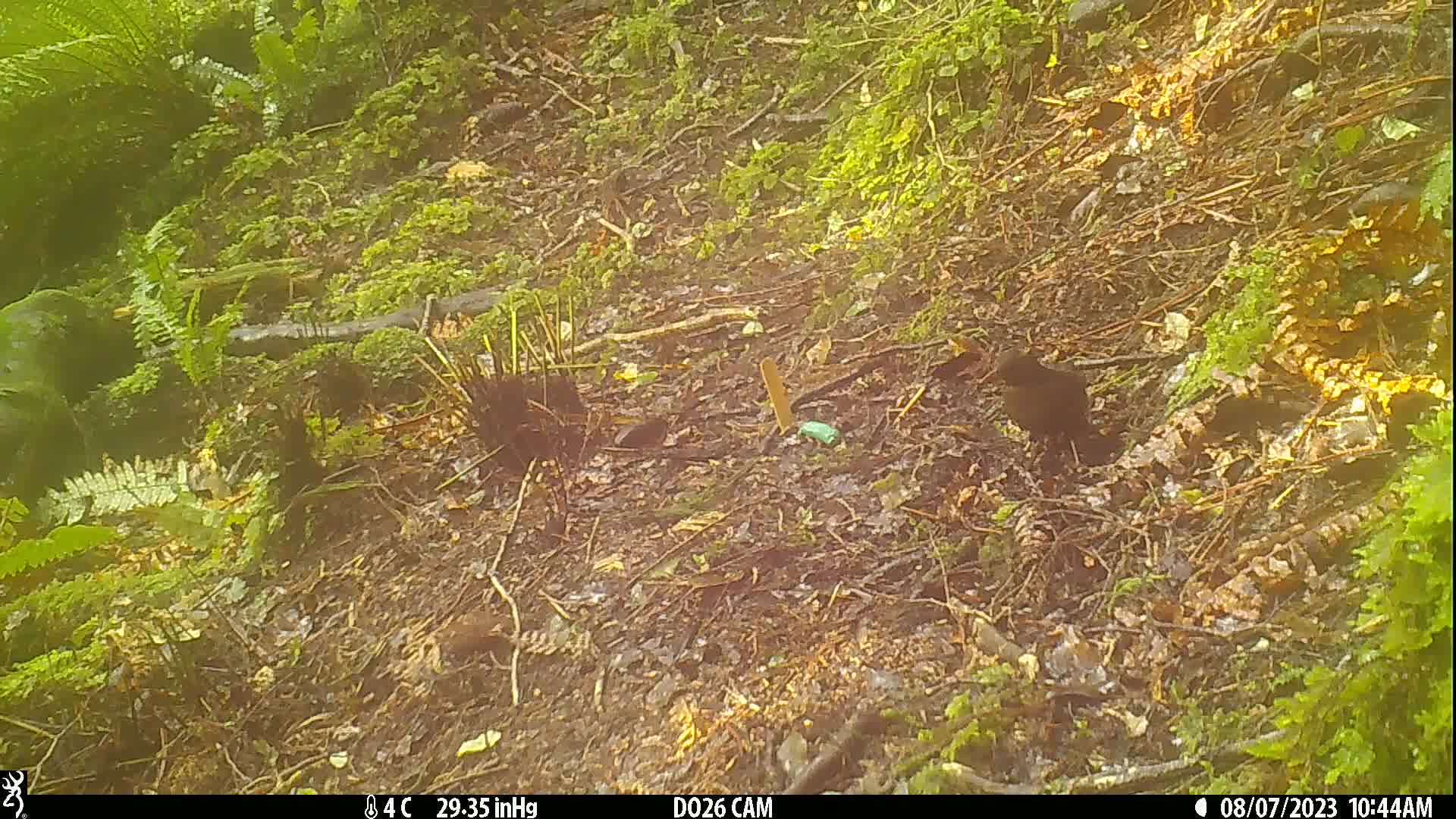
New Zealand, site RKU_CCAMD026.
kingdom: Animalia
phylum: Chordata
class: Aves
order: Passeriformes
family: Turdidae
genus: Turdus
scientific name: Turdus merula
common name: eurasian blackbird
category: blackbird